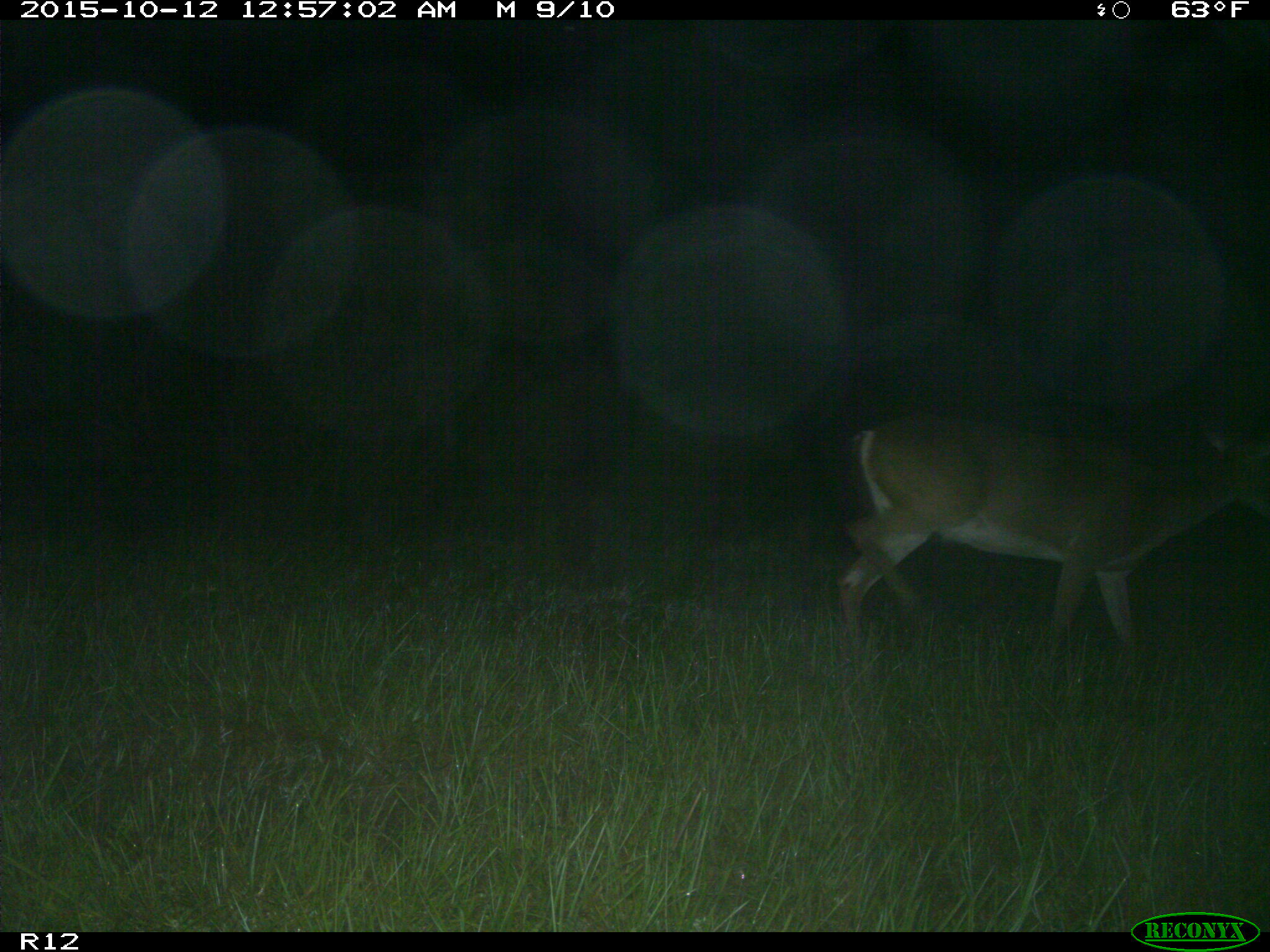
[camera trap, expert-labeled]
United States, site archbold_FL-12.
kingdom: Animalia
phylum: Chordata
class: Mammalia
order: Artiodactyla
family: Cervidae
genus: Odocoileus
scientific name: Odocoileus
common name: deer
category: unidentified deer